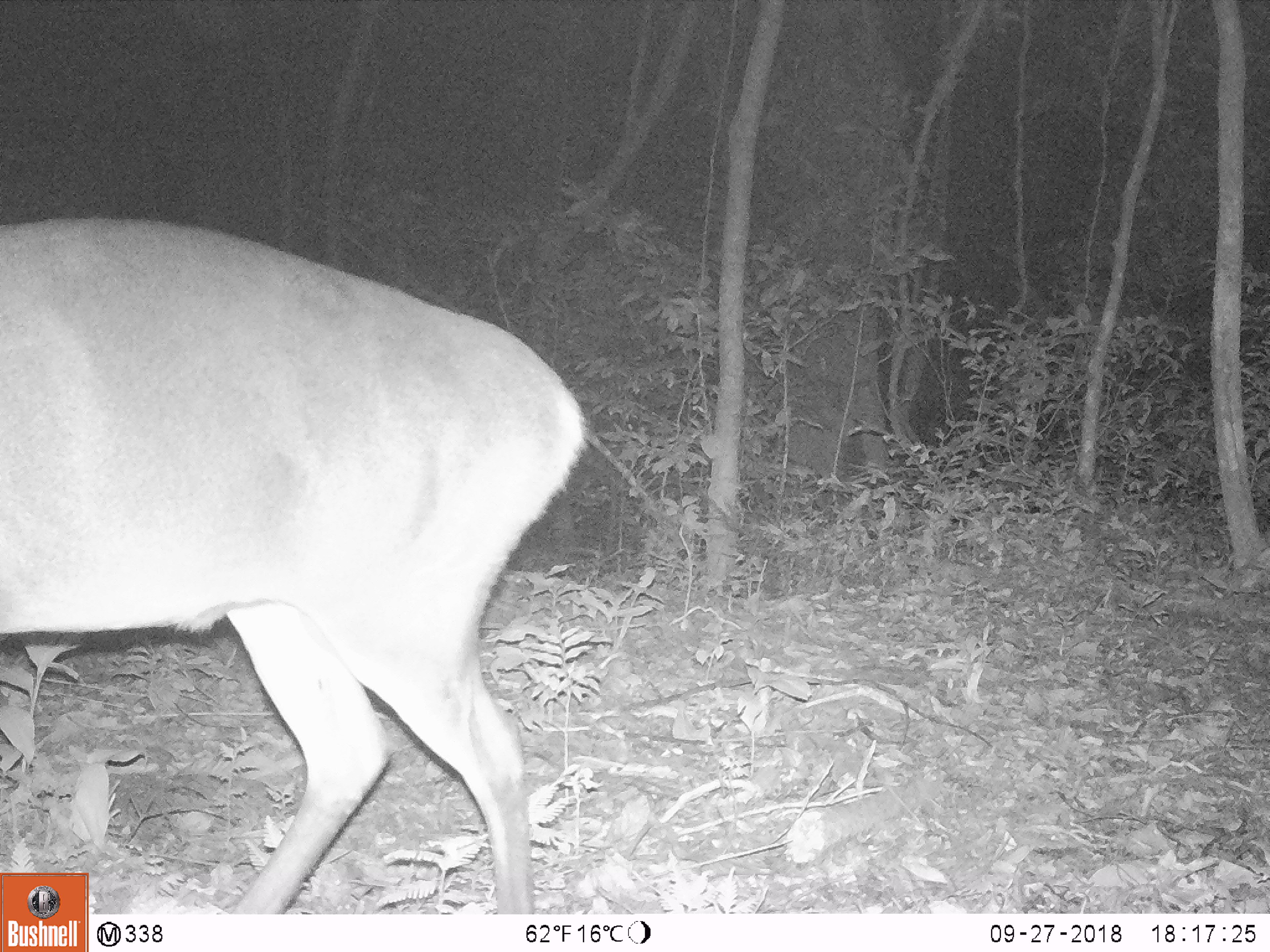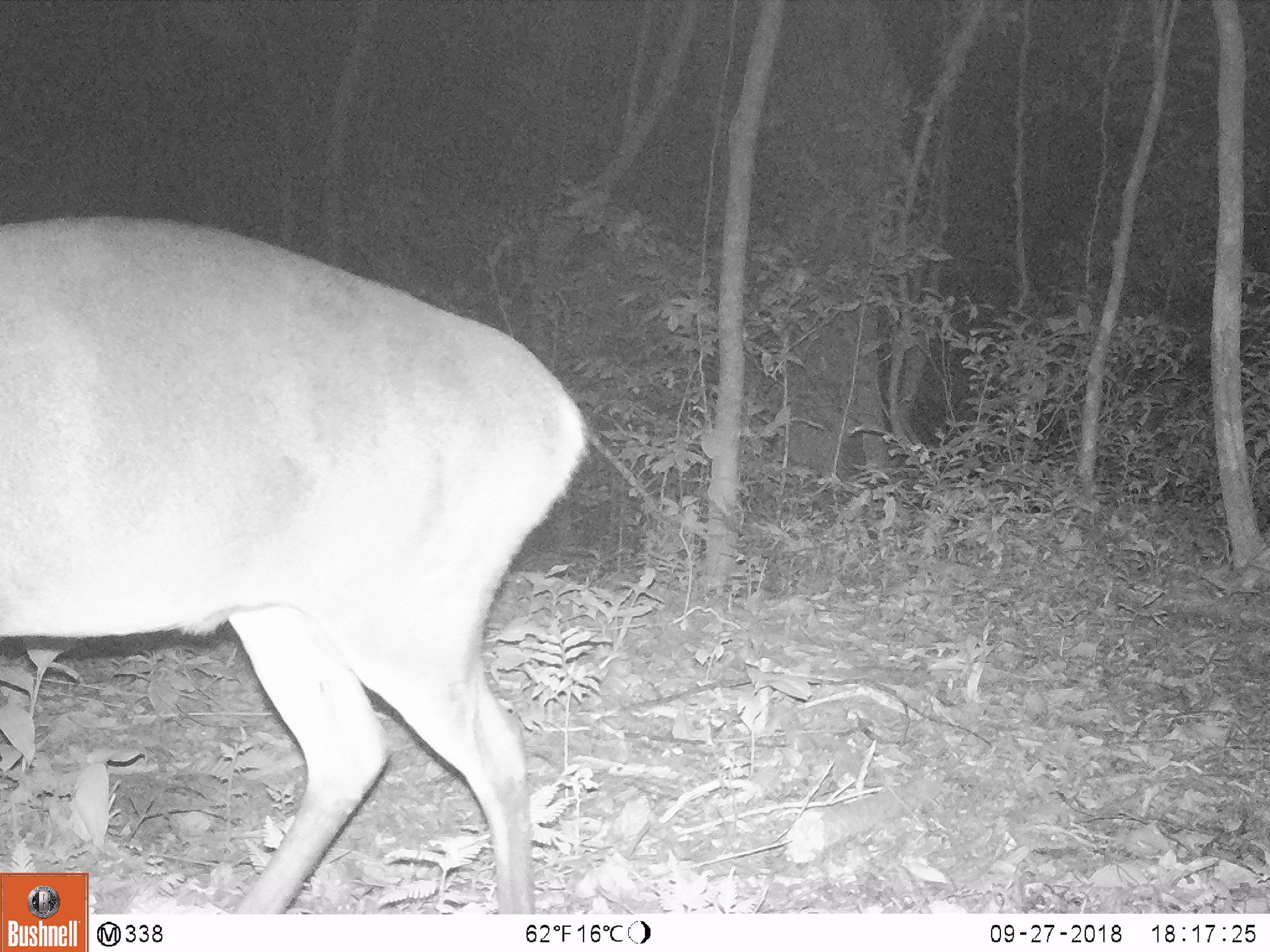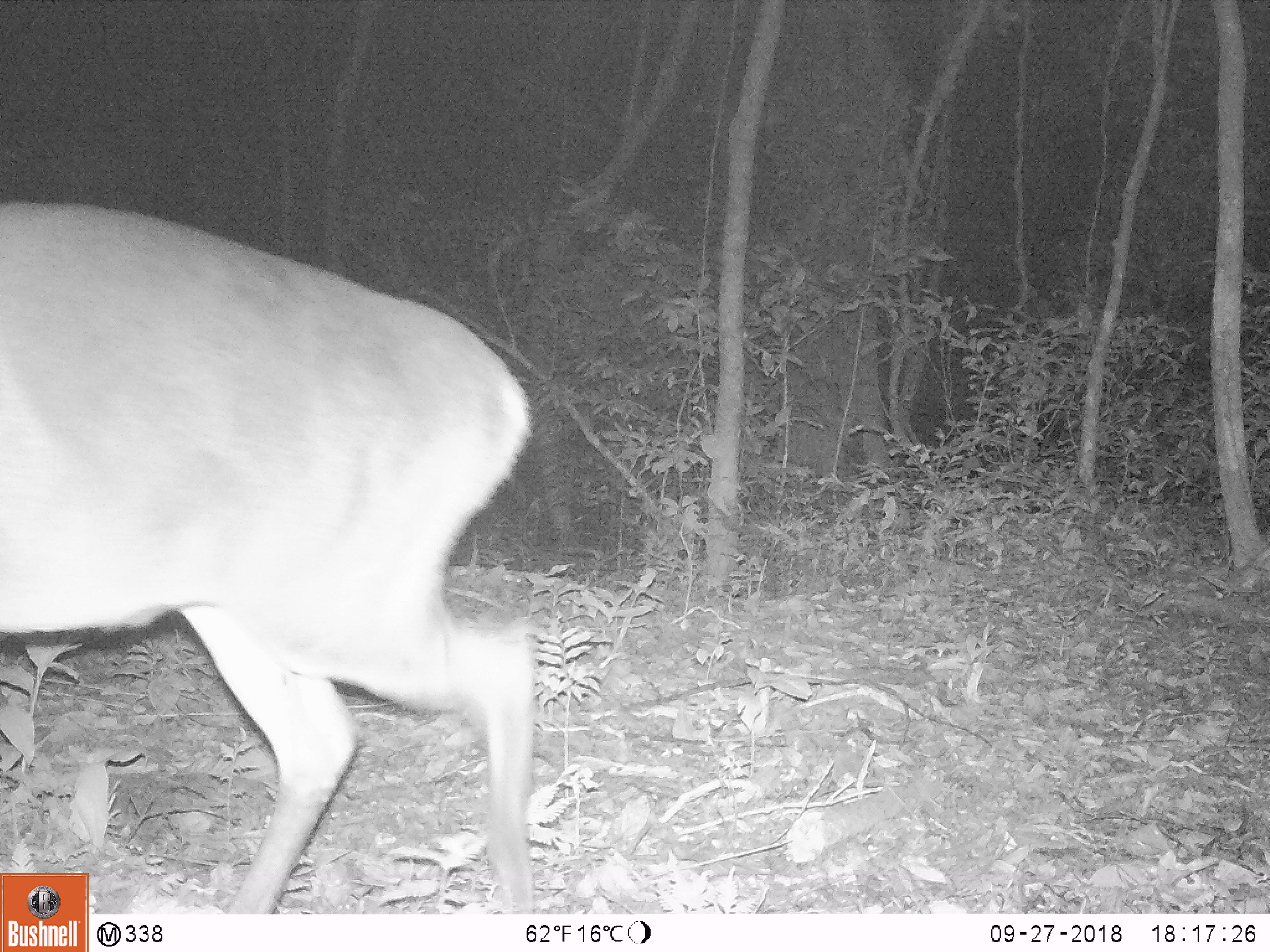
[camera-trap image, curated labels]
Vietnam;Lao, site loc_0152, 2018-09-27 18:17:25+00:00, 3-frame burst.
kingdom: Animalia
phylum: Chordata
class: Mammalia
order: Artiodactyla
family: Cervidae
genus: Muntiacus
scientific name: Muntiacus vuquangensis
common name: large-antlered muntjac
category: large antlered muntjac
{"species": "large antlered muntjac (large-antlered muntjac) (Muntiacus vuquangensis)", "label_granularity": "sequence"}